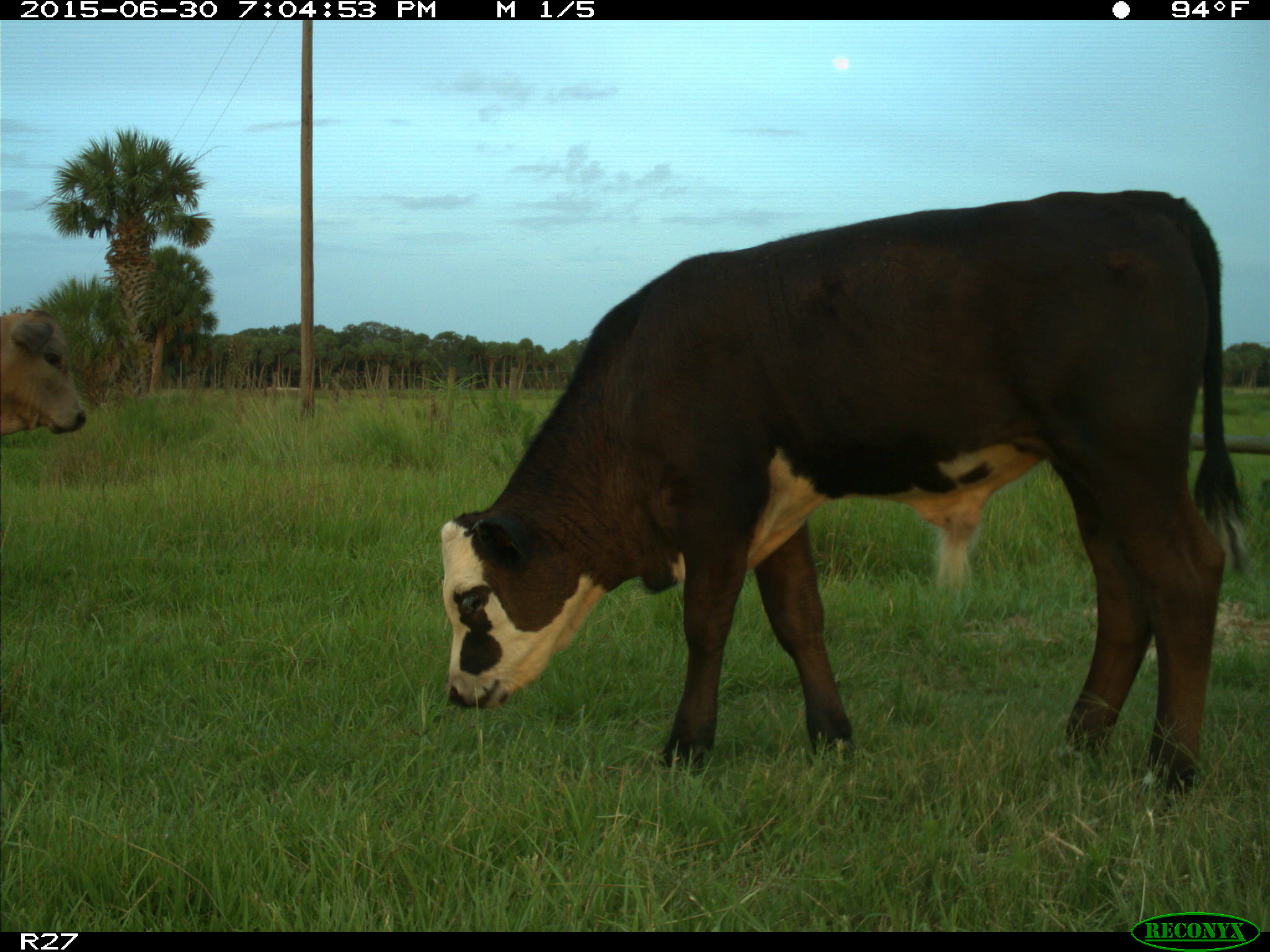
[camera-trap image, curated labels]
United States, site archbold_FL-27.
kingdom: Animalia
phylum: Chordata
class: Mammalia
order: Artiodactyla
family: Bovidae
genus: Bos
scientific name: Bos taurus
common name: domestic cow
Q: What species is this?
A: Bos taurus (domestic cow).